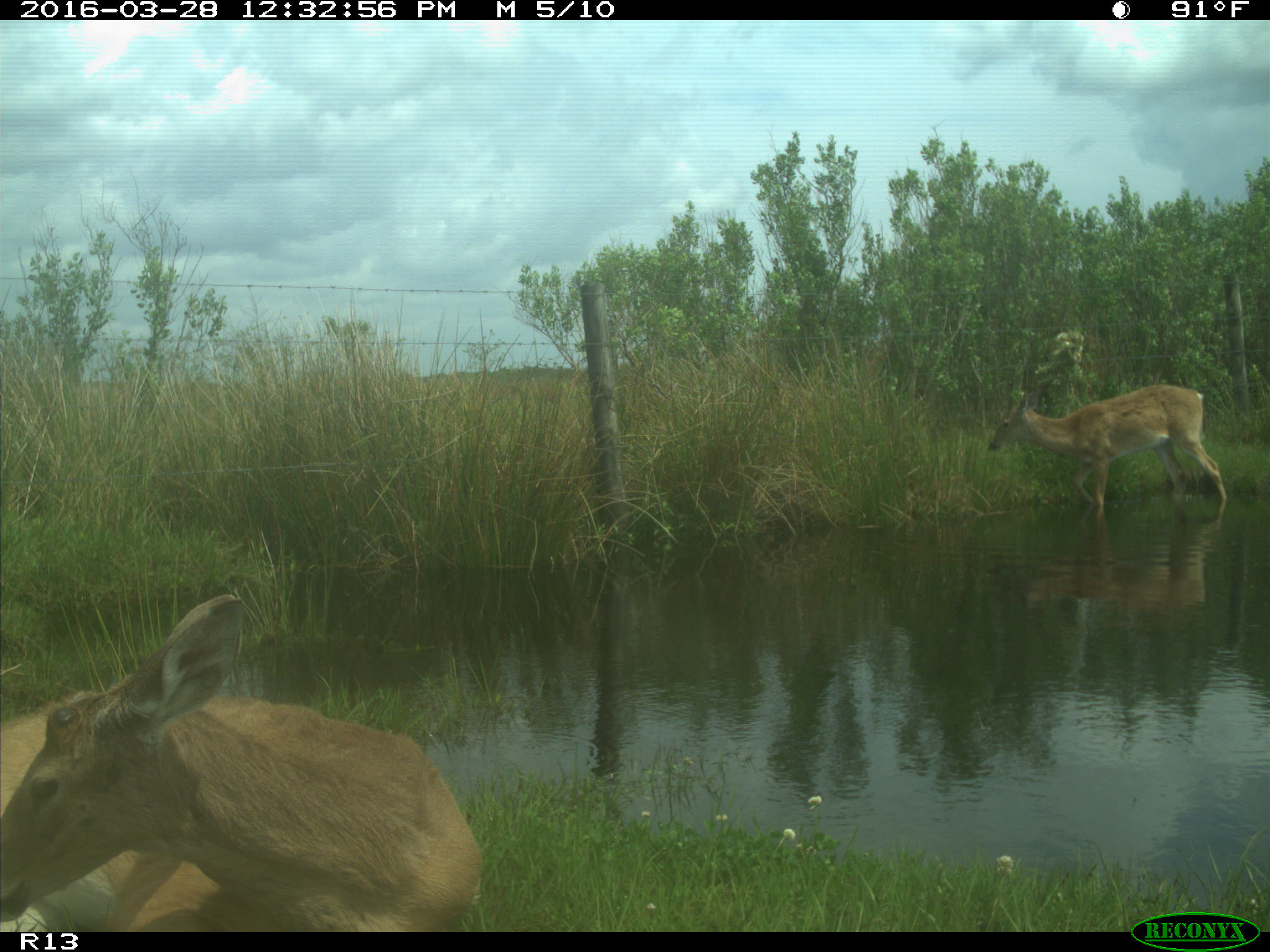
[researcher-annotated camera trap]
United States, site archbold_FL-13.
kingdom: Animalia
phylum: Chordata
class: Mammalia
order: Artiodactyla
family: Cervidae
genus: Odocoileus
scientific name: Odocoileus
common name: deer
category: unidentified deer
Unidentified deer (deer) (Odocoileus).